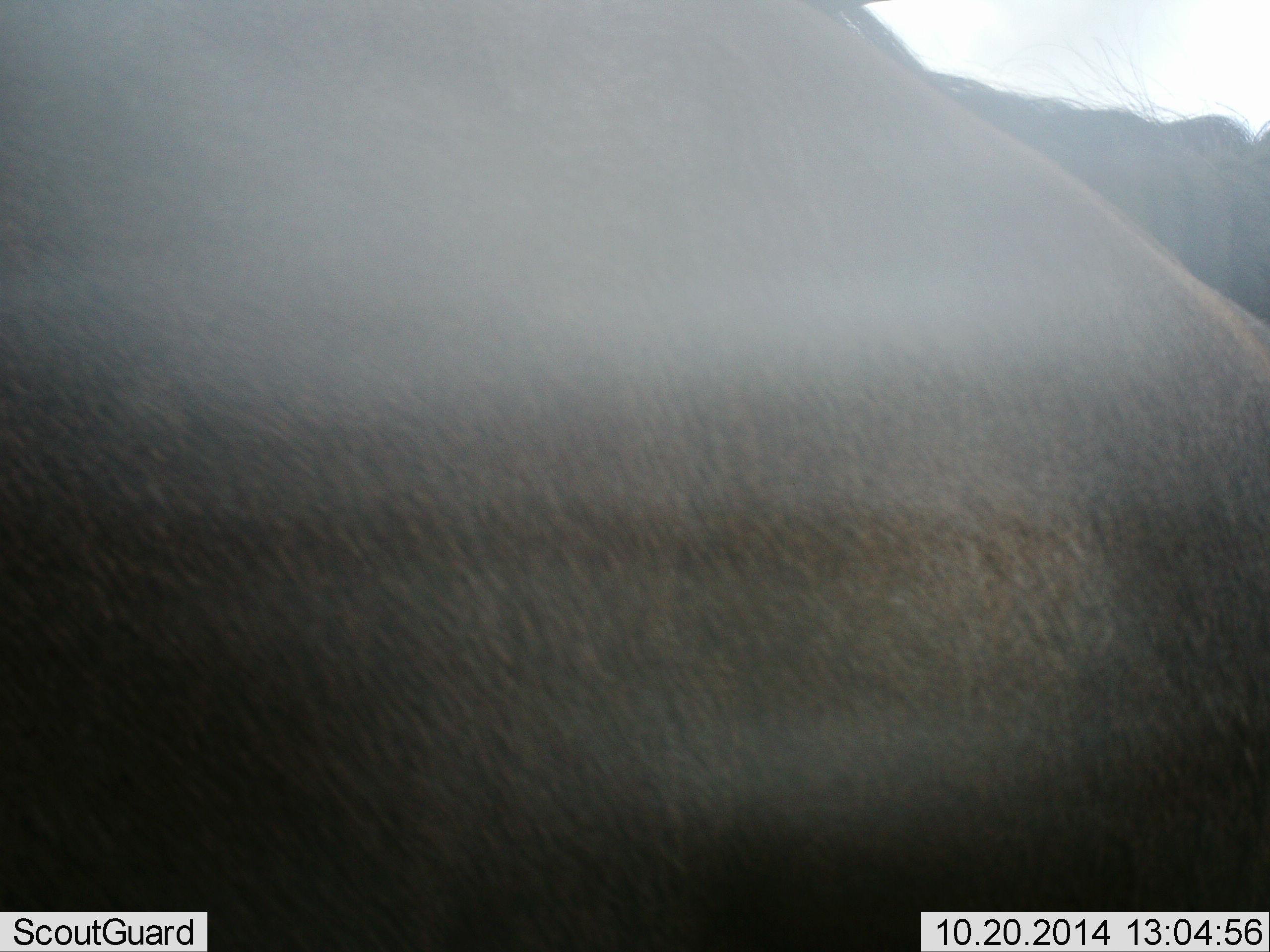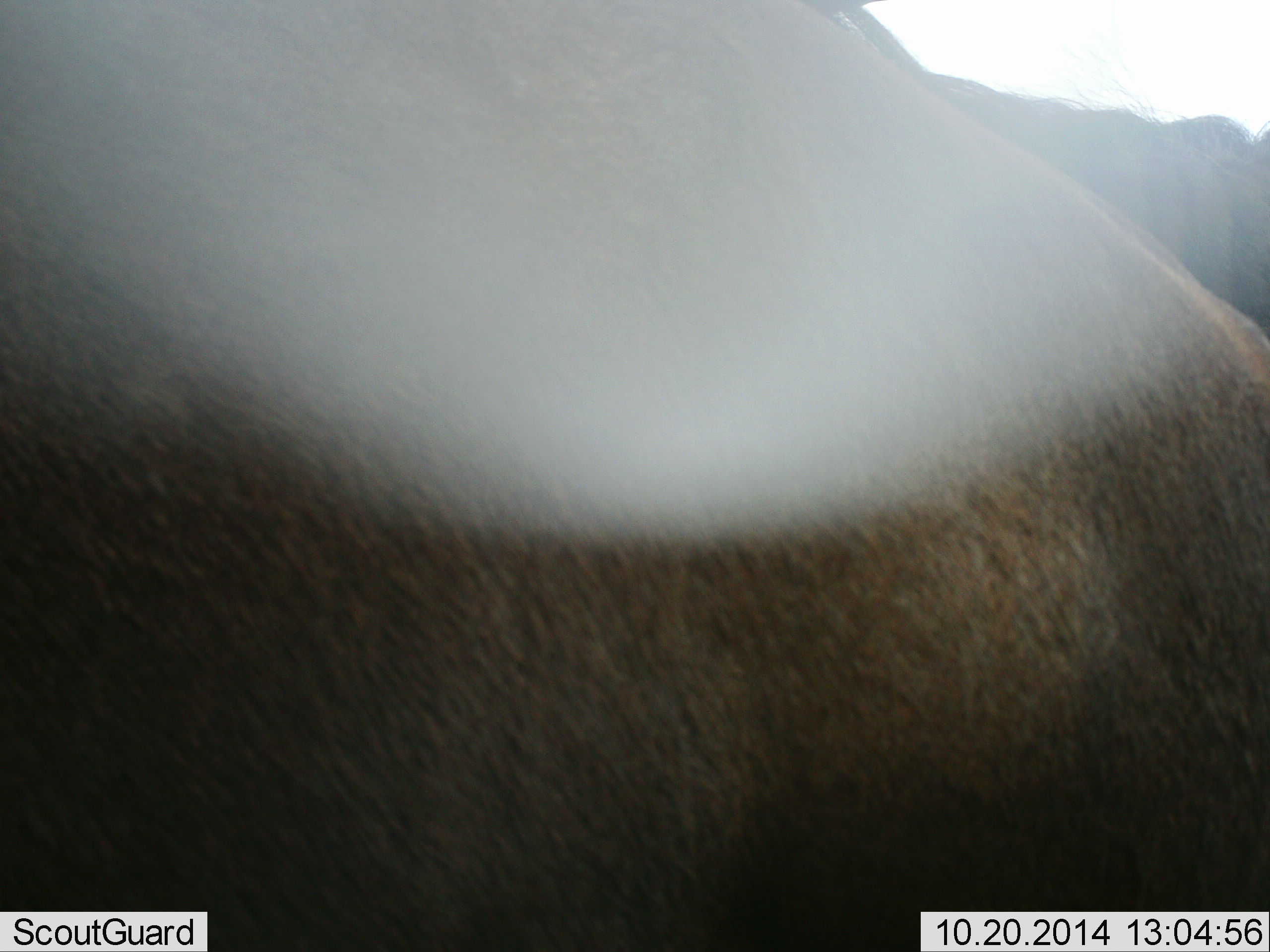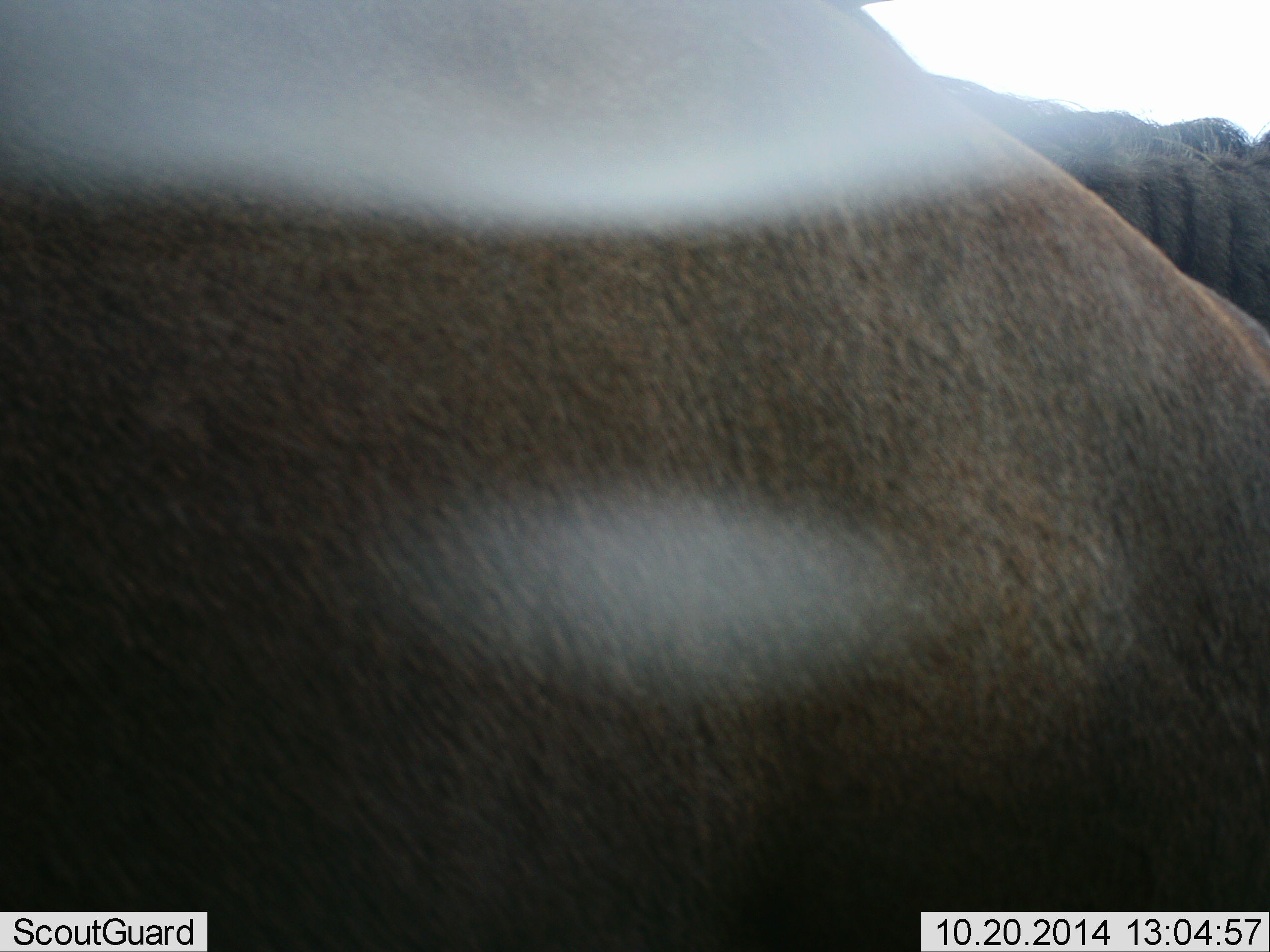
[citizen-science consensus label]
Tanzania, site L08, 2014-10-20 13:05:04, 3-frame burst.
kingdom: Animalia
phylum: Chordata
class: Mammalia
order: Artiodactyla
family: Bovidae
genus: Connochaetes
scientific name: Connochaetes taurinus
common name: blue wildebeest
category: wildebeest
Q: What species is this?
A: Wildebeest (blue wildebeest) (Connochaetes taurinus).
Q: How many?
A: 2.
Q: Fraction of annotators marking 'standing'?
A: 70%.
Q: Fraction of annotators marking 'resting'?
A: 10%.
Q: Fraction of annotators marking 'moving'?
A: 20%.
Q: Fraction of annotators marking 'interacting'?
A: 0%.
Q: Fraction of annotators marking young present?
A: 0%.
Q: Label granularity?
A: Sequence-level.